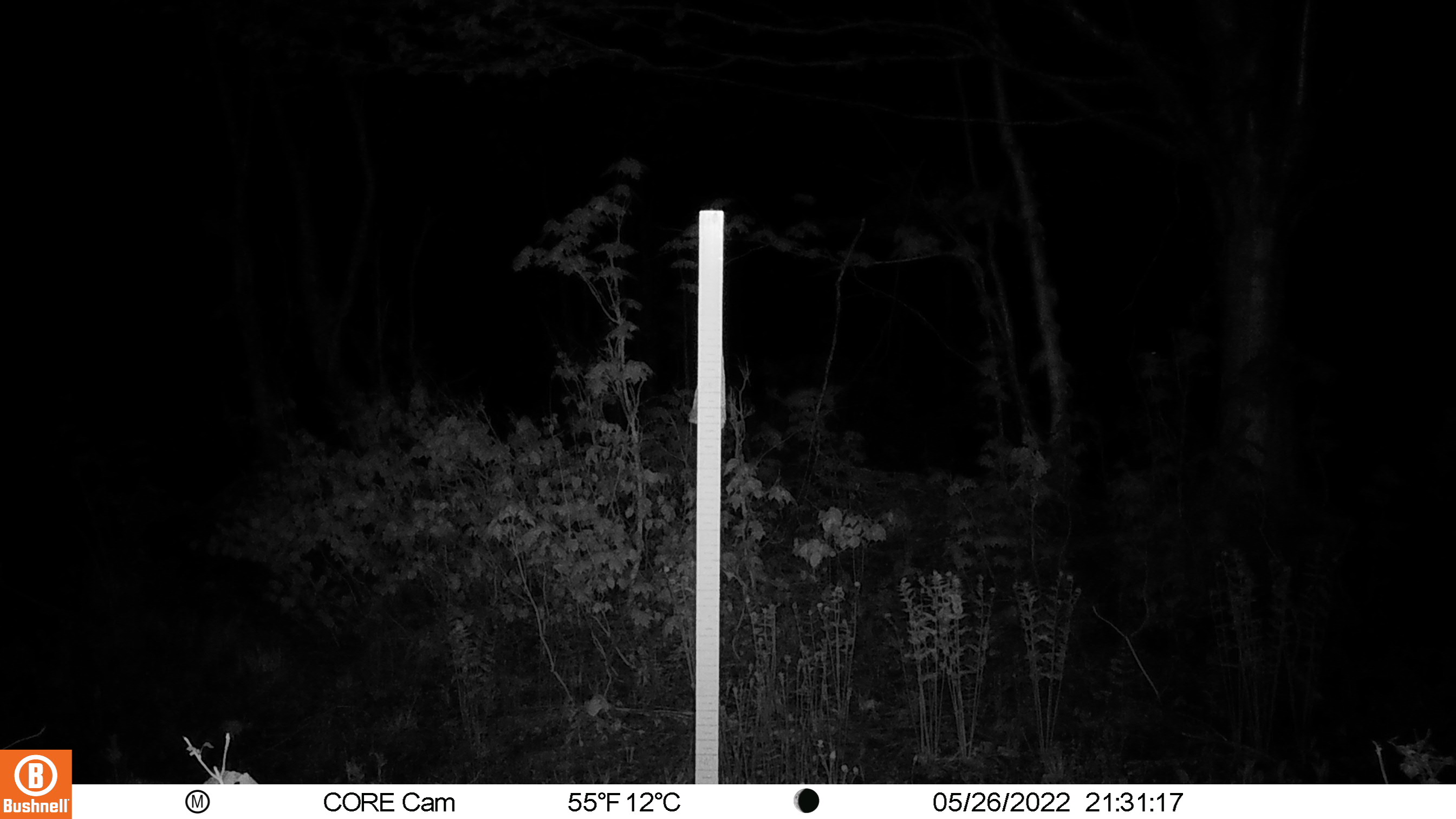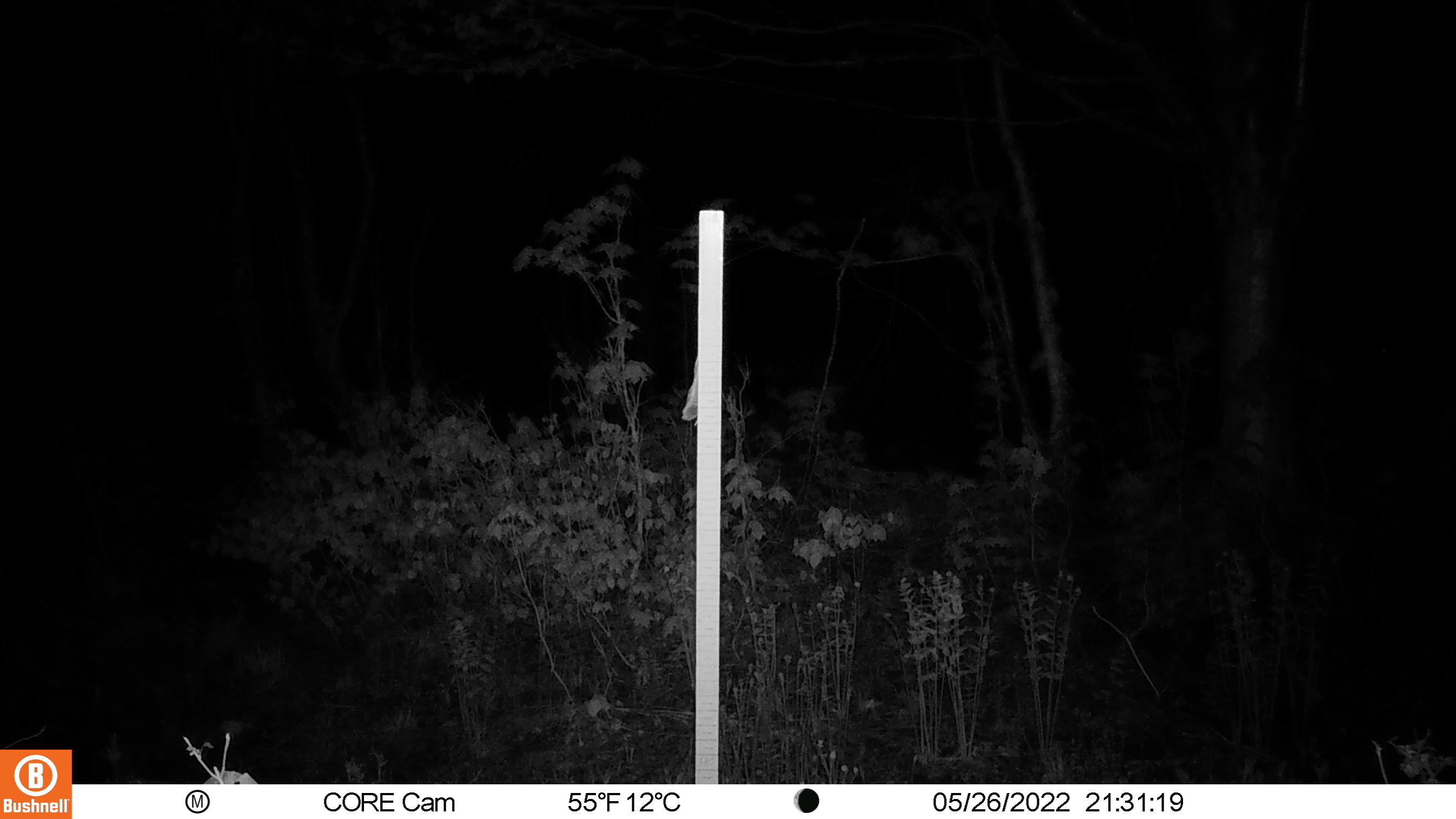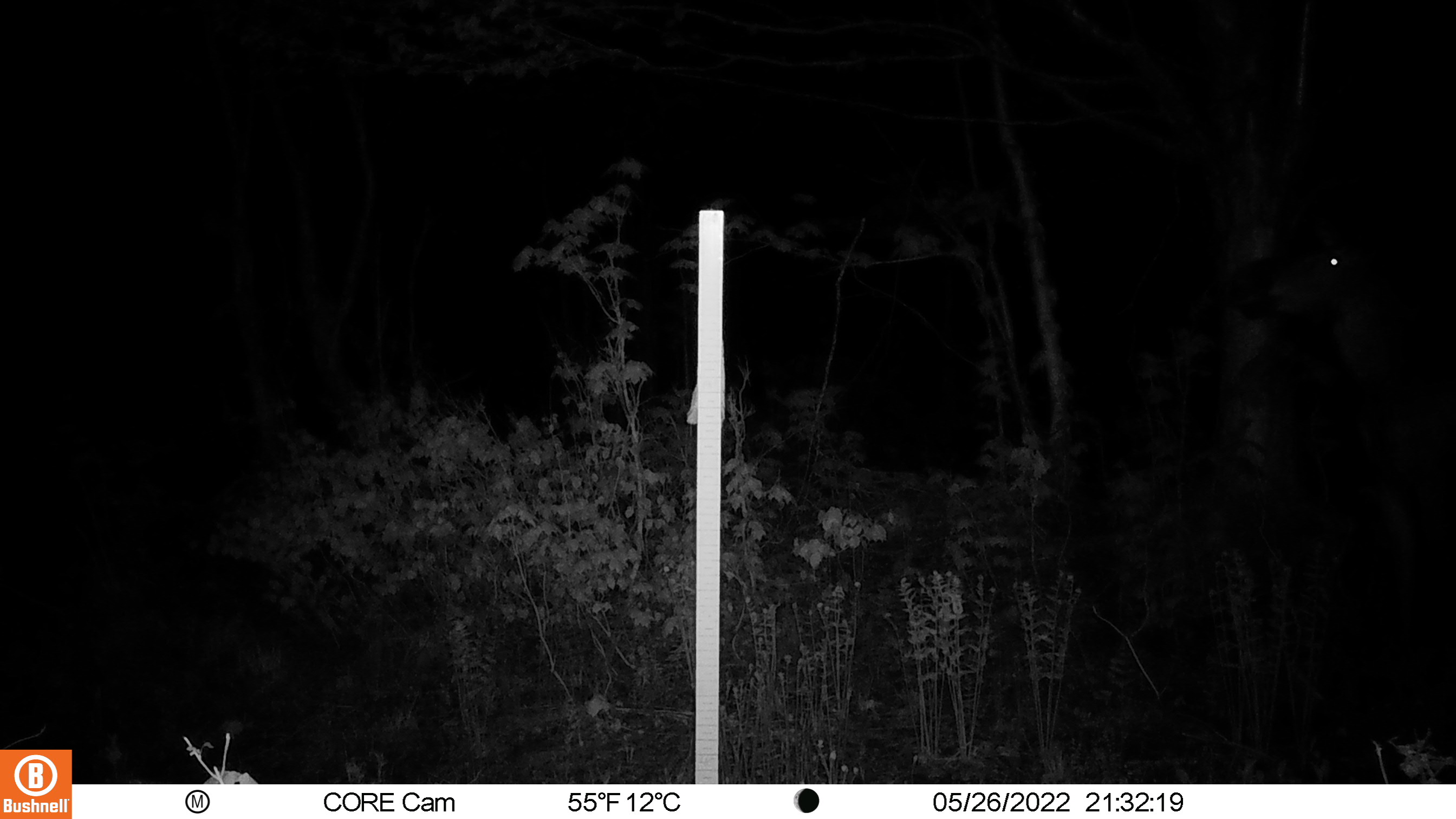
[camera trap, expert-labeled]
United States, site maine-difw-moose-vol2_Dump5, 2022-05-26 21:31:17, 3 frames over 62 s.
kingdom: Animalia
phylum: Chordata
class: Mammalia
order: Artiodactyla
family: Cervidae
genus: Alces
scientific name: Alces alces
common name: moose